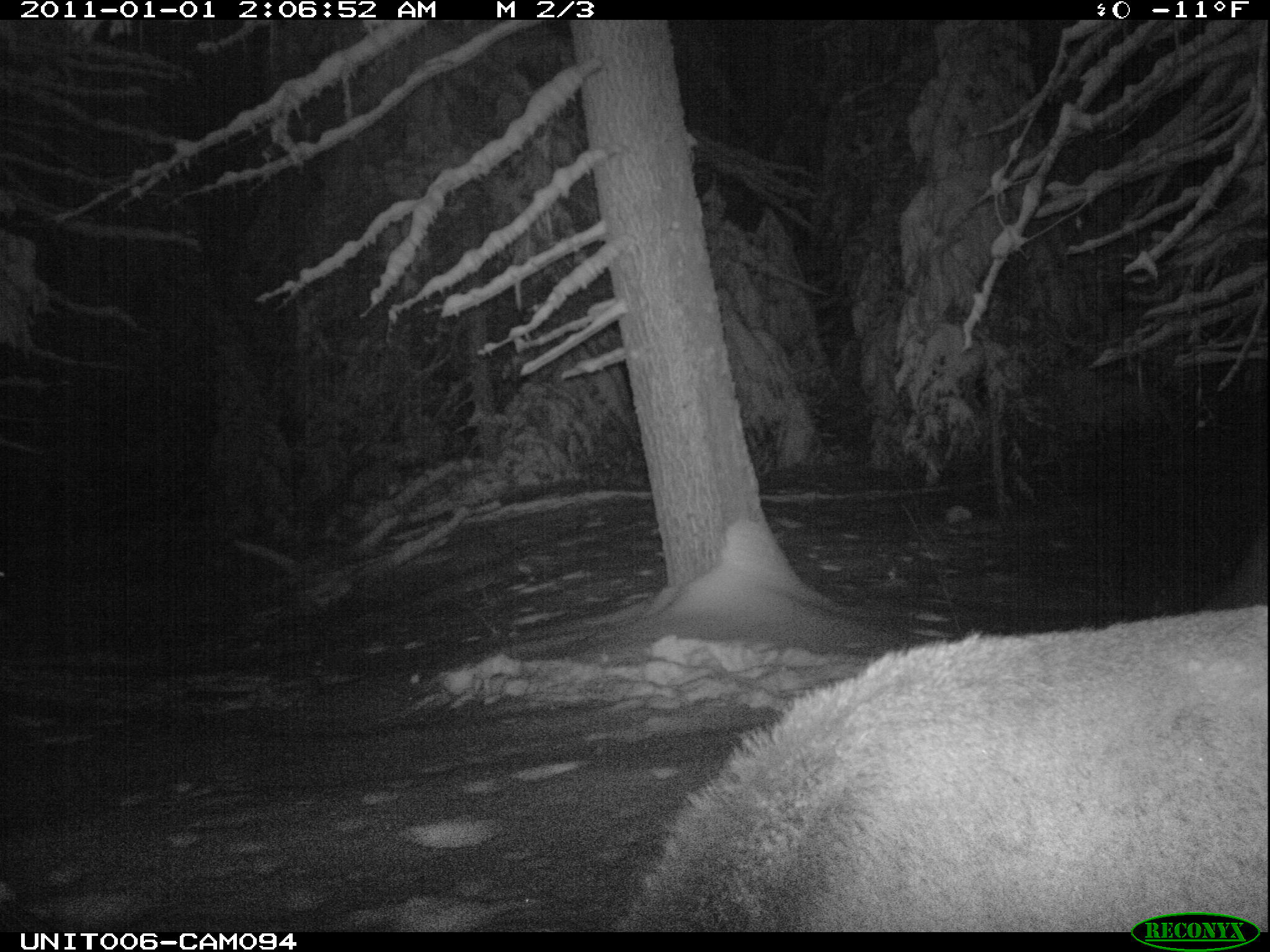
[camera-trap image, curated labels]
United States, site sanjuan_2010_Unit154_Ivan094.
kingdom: Animalia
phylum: Chordata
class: Mammalia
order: Artiodactyla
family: Cervidae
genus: Cervus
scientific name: Cervus elaphus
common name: red deer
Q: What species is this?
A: Cervus elaphus (red deer).